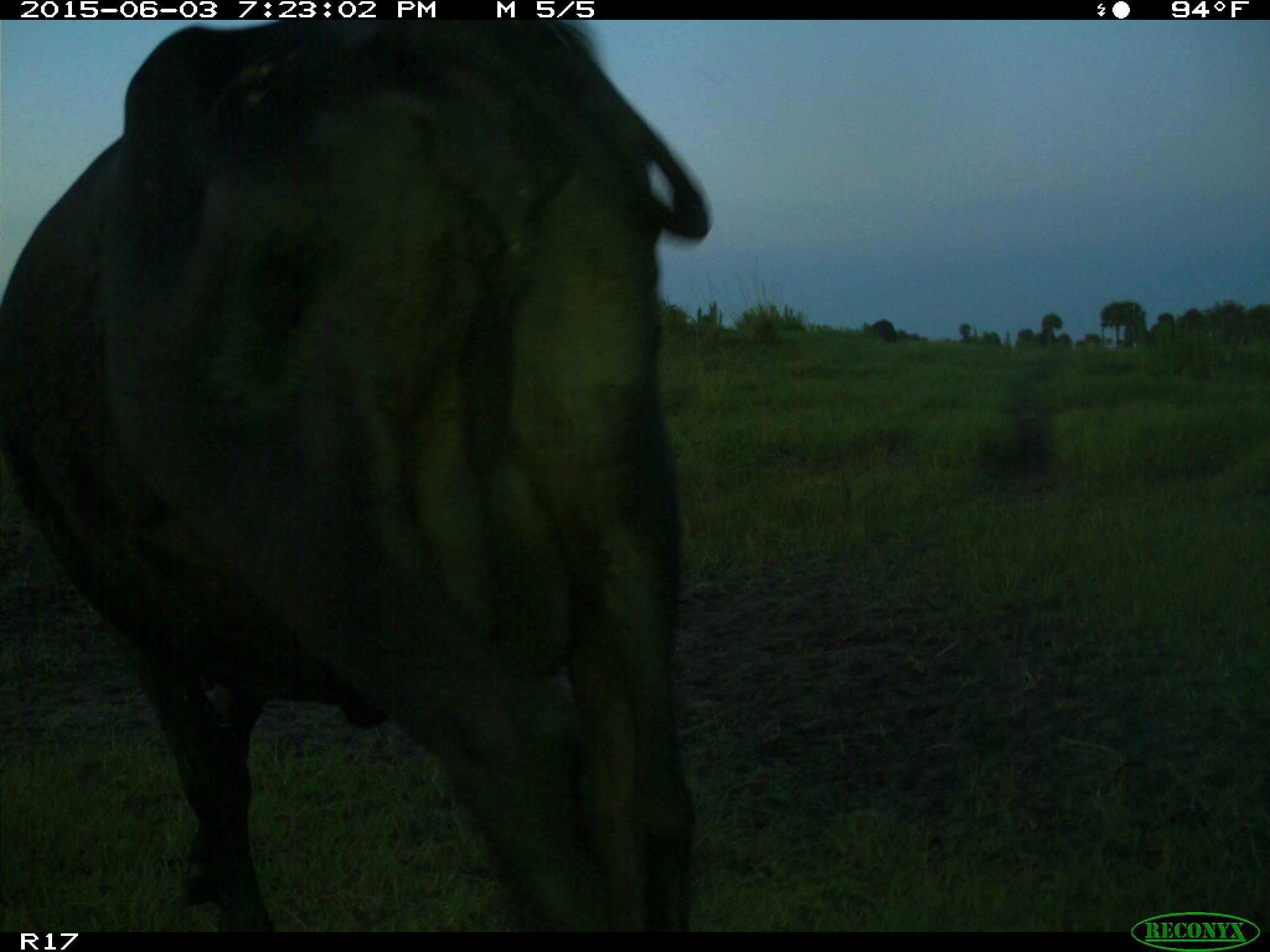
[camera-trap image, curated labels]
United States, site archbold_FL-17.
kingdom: Animalia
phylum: Chordata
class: Mammalia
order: Artiodactyla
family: Bovidae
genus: Bos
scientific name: Bos taurus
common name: domestic cow